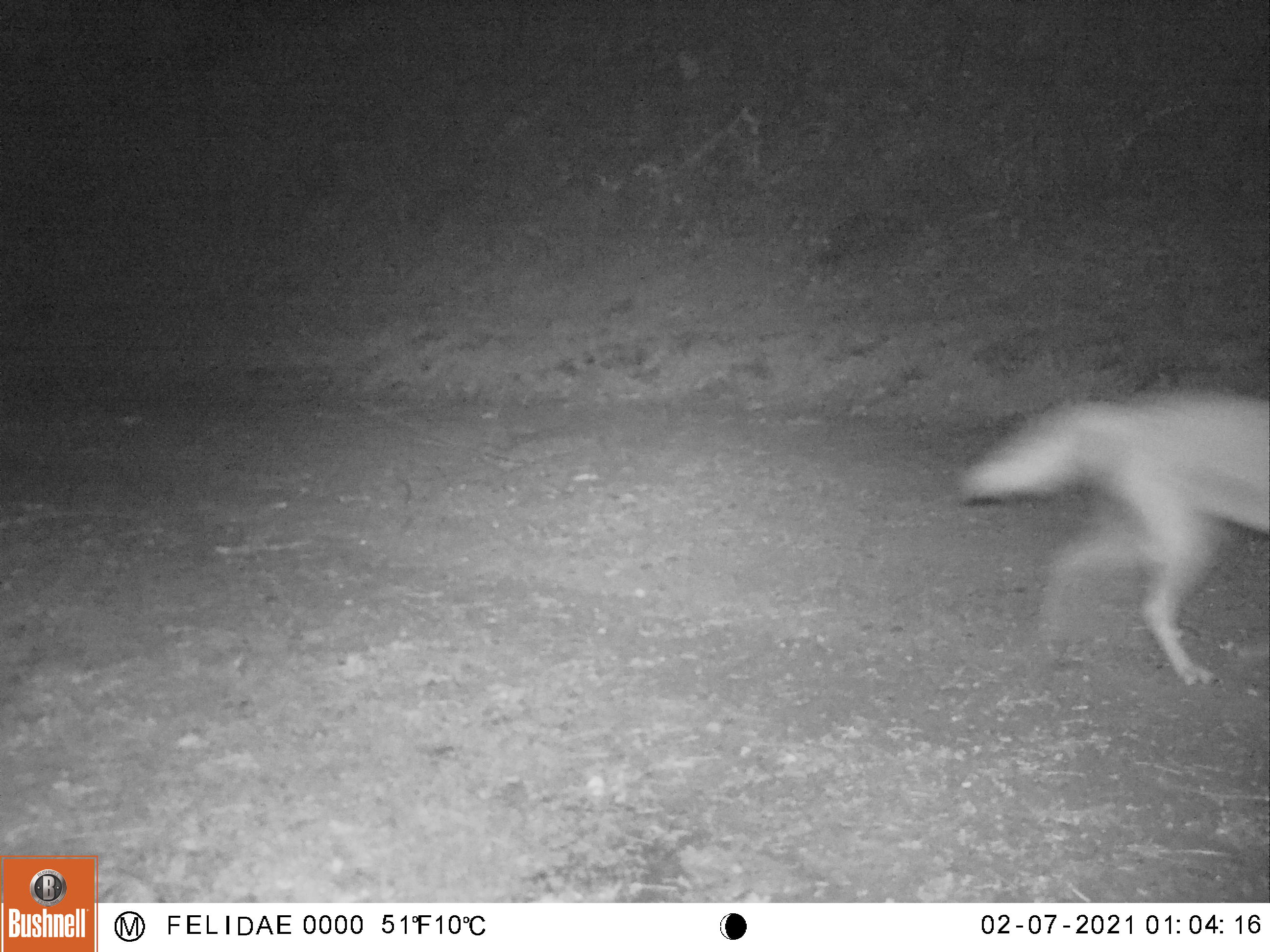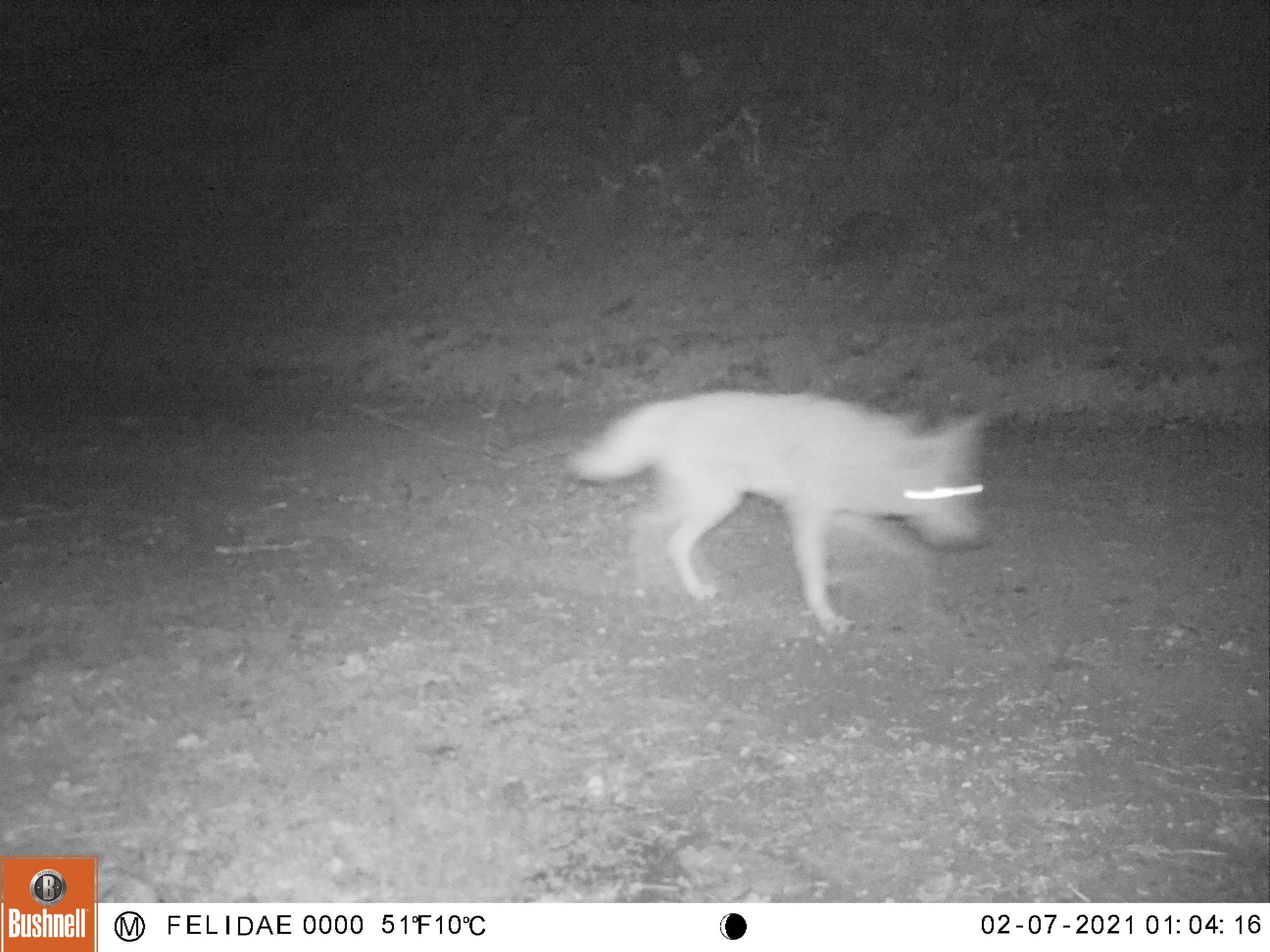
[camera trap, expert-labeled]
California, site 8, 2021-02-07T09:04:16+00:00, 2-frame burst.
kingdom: Animalia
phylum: Chordata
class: Mammalia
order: Carnivora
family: Canidae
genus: Canis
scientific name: Canis latrans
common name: coyote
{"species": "coyote (Canis latrans)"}